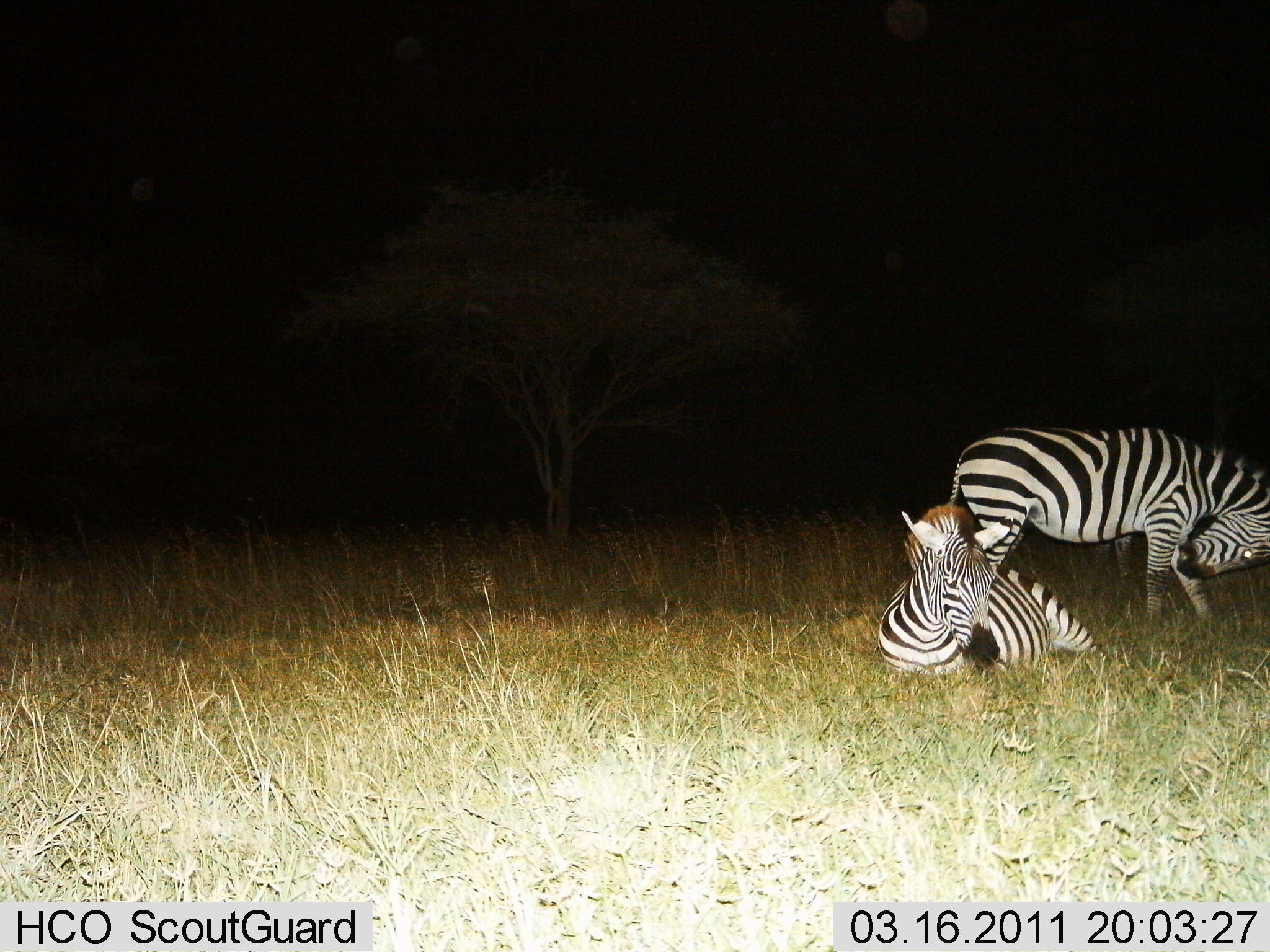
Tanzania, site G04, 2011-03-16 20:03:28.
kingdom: Animalia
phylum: Chordata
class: Mammalia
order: Perissodactyla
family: Equidae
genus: Equus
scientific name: Equus quagga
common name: plains zebra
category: zebra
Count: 2.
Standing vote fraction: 60%.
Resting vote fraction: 100%.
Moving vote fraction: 0%.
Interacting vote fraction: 0%.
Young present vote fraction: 0%.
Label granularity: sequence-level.